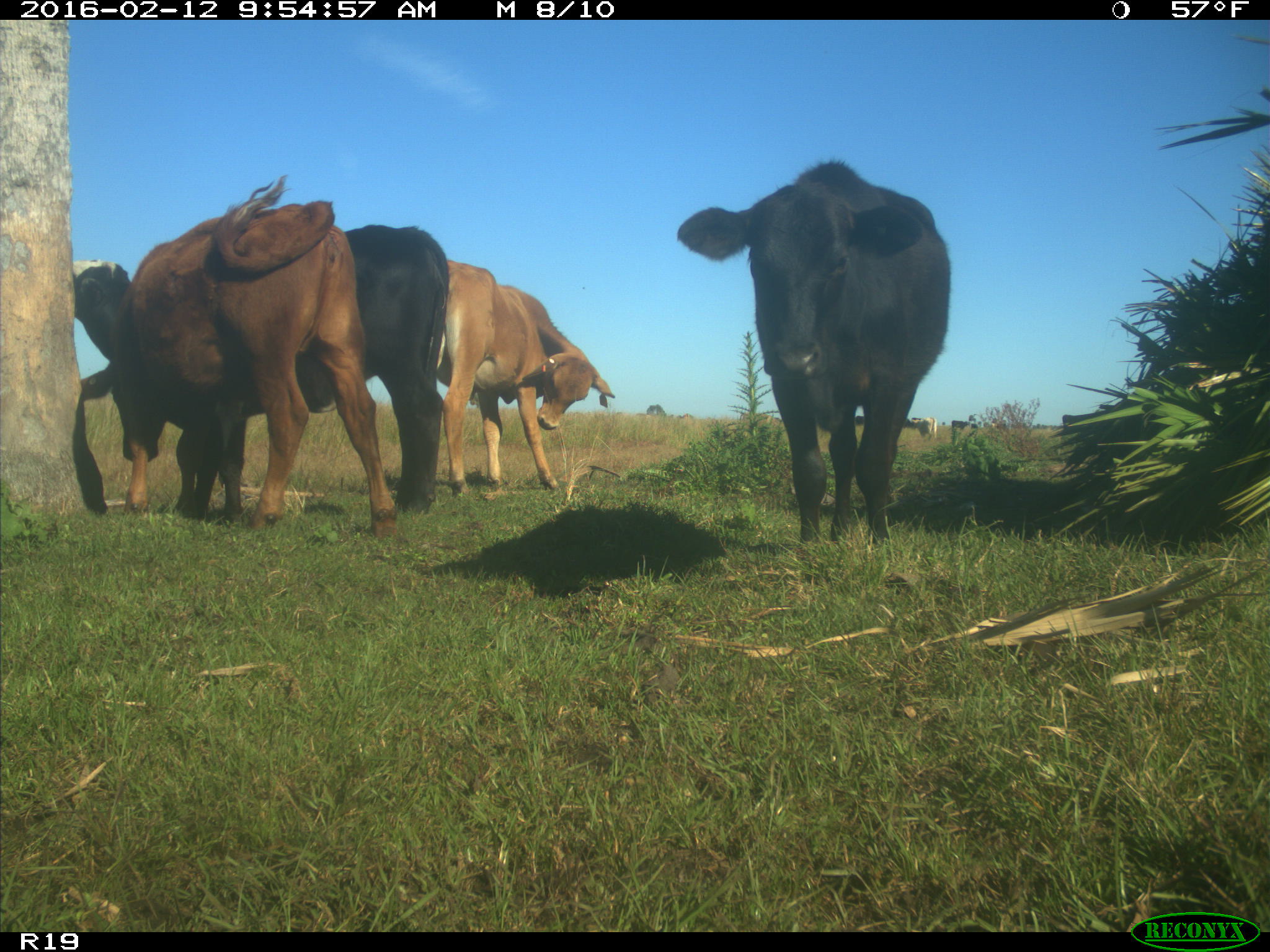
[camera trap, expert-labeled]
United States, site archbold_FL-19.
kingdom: Animalia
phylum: Chordata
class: Mammalia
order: Artiodactyla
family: Bovidae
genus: Bos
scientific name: Bos taurus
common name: domestic cow